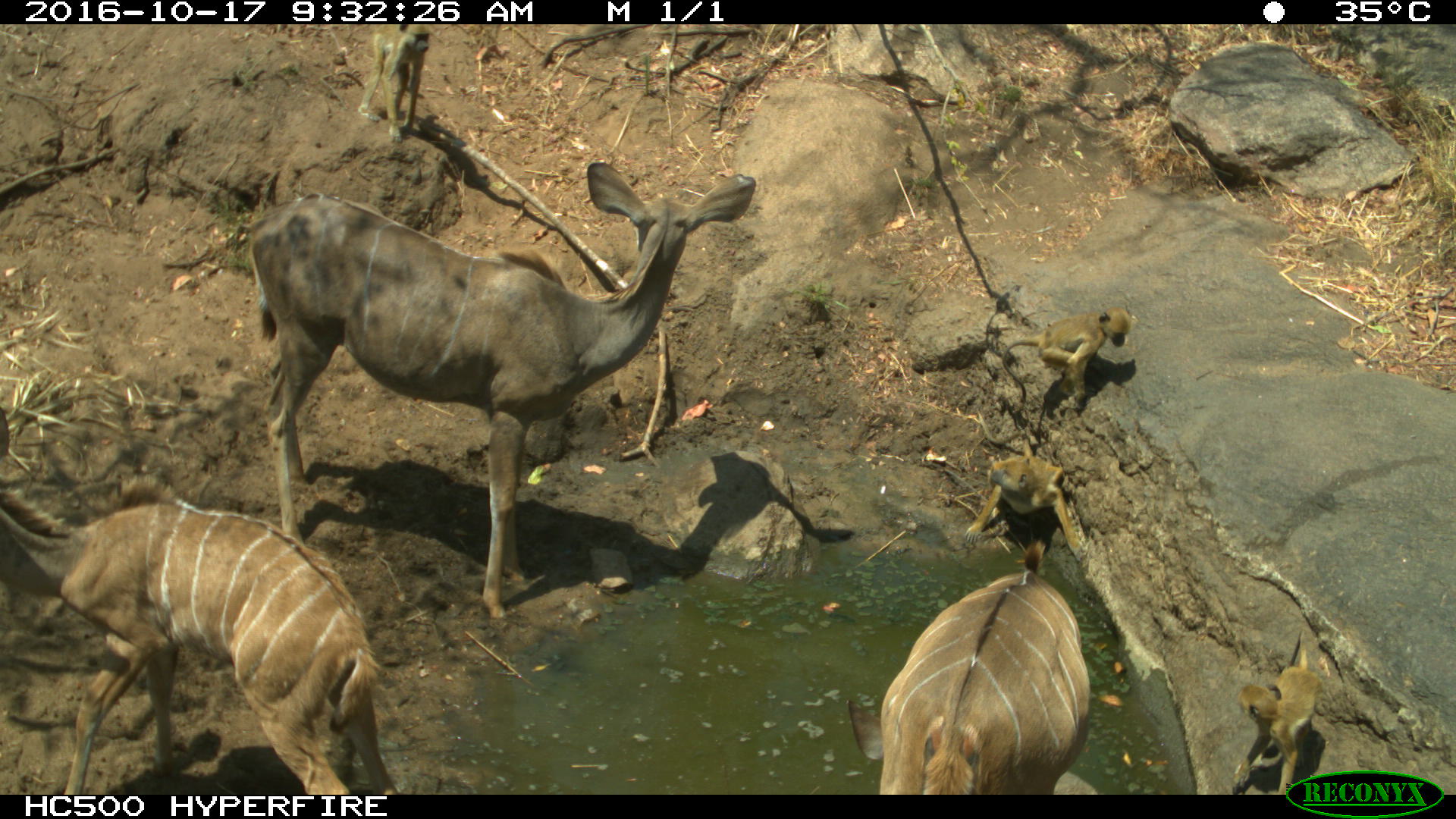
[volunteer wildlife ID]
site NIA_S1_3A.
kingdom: Animalia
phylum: Chordata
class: Mammalia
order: Primates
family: Cercopithecidae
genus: Papio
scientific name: Papio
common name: baboon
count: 4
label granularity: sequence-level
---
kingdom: Animalia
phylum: Chordata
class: Mammalia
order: Artiodactyla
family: Bovidae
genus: Tragelaphus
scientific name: Tragelaphus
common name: kudu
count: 3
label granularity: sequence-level